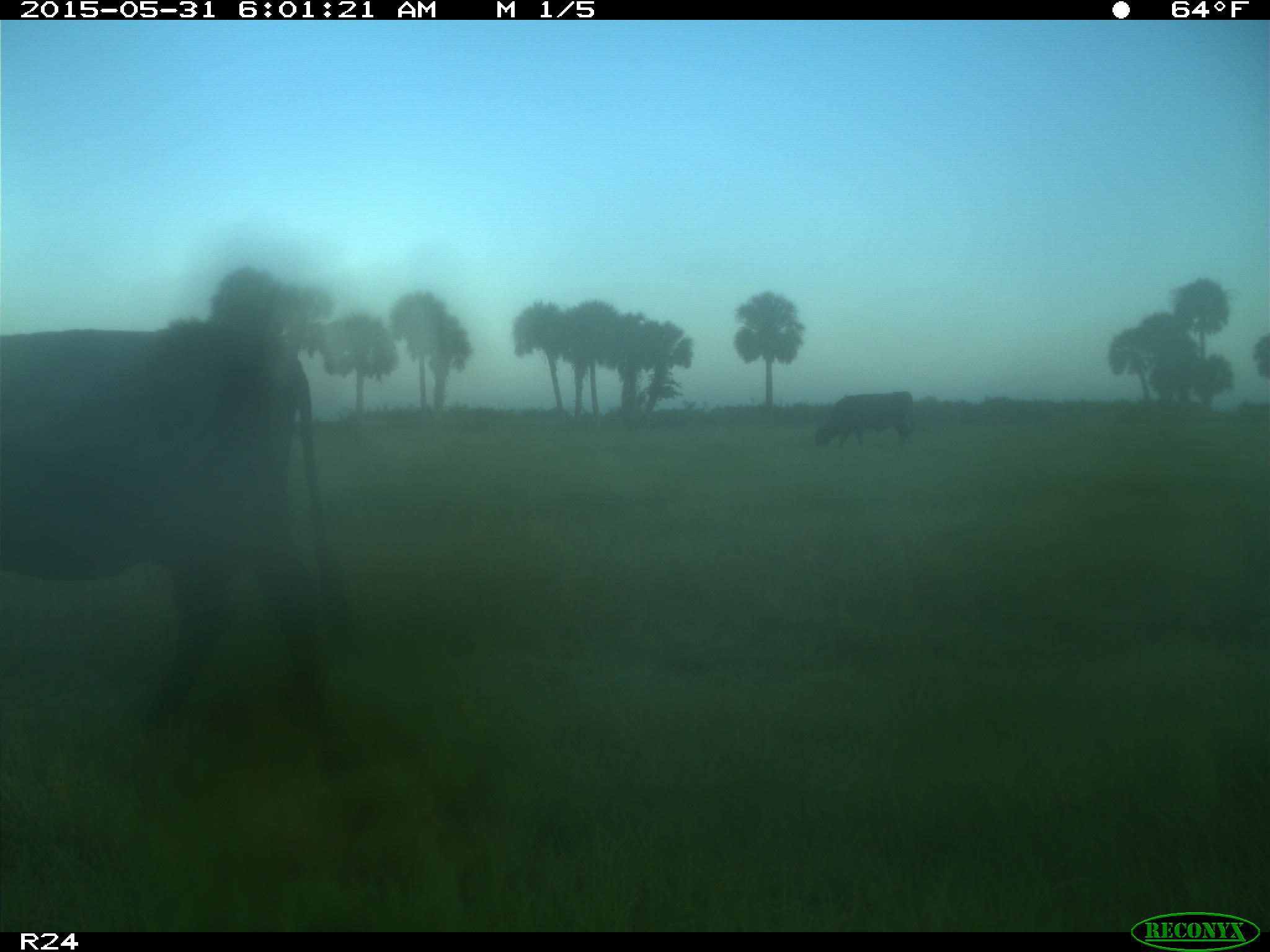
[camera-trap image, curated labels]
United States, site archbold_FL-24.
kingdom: Animalia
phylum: Chordata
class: Mammalia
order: Artiodactyla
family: Bovidae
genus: Bos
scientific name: Bos taurus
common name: domestic cow